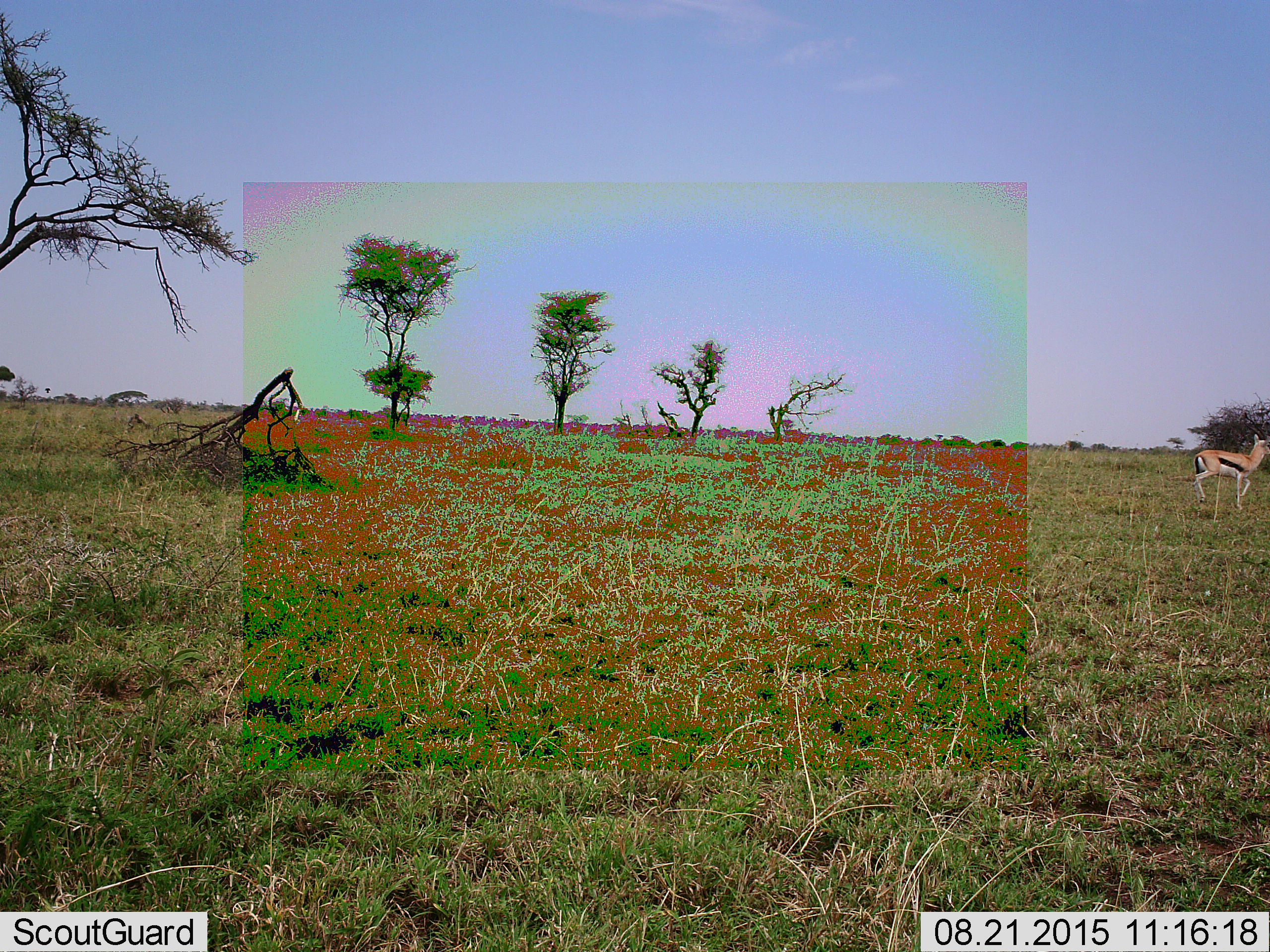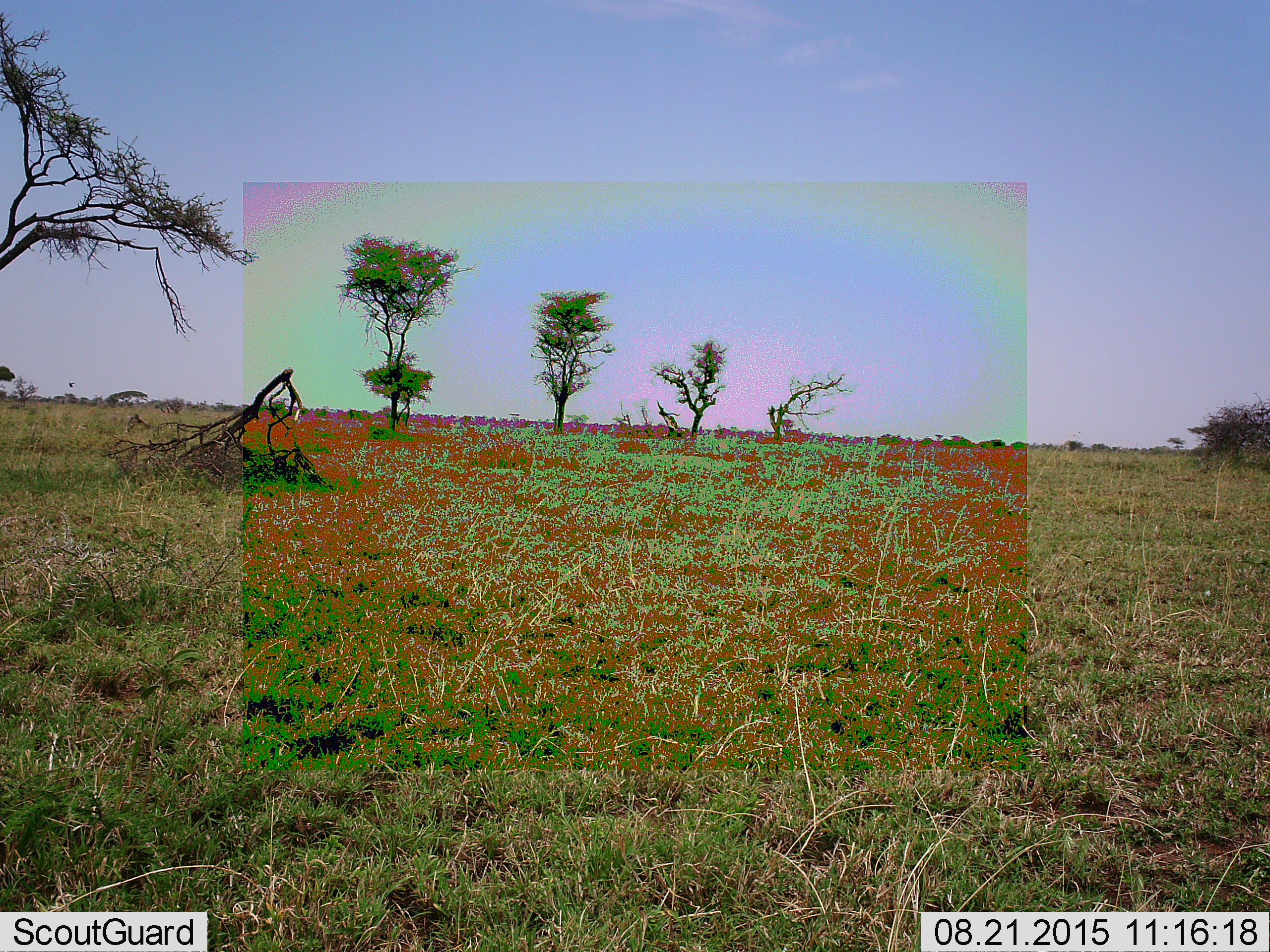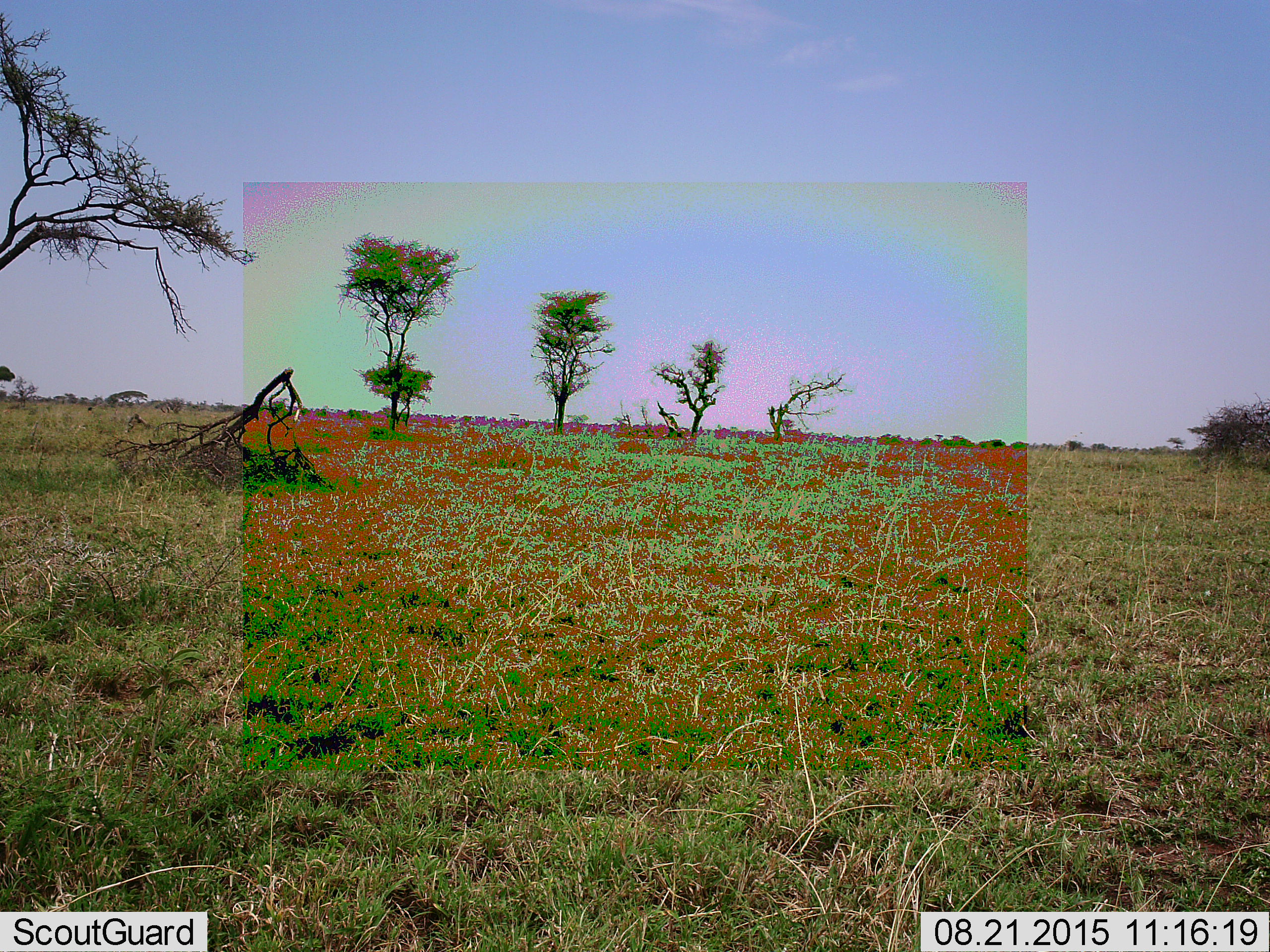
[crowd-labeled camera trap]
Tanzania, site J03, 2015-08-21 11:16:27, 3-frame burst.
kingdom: Animalia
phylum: Chordata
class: Mammalia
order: Artiodactyla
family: Bovidae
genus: Eudorcas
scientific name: Eudorcas thomsonii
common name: thomson's gazelle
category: gazellethomsons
Gazellethomsons (thomson's gazelle) (Eudorcas thomsonii), count 1. Behavior (volunteer vote fractions): standing 10%, resting 0%, moving 90%, interacting 0%. Young present (vote fraction): 0%. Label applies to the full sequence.